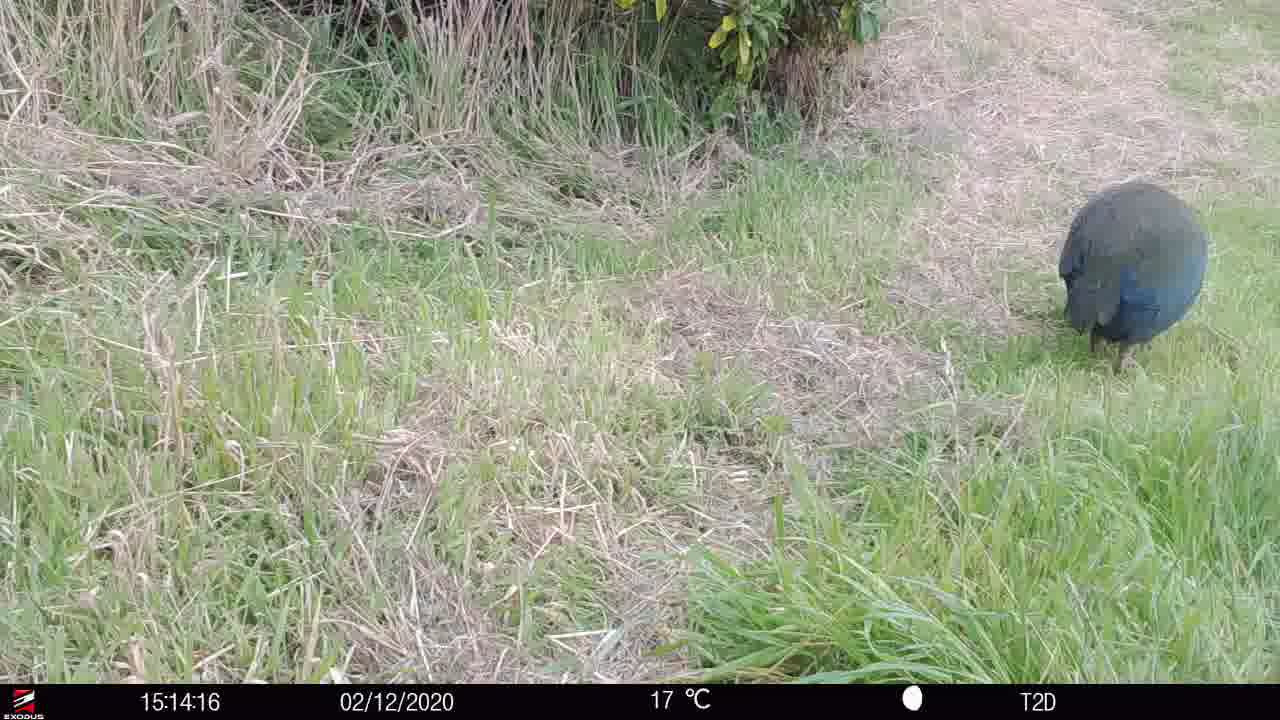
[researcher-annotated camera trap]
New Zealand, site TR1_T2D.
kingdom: Animalia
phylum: Chordata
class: Aves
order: Gruiformes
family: Rallidae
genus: Porphyrio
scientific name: Porphyrio mantelli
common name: takahe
Takahe (Porphyrio mantelli).